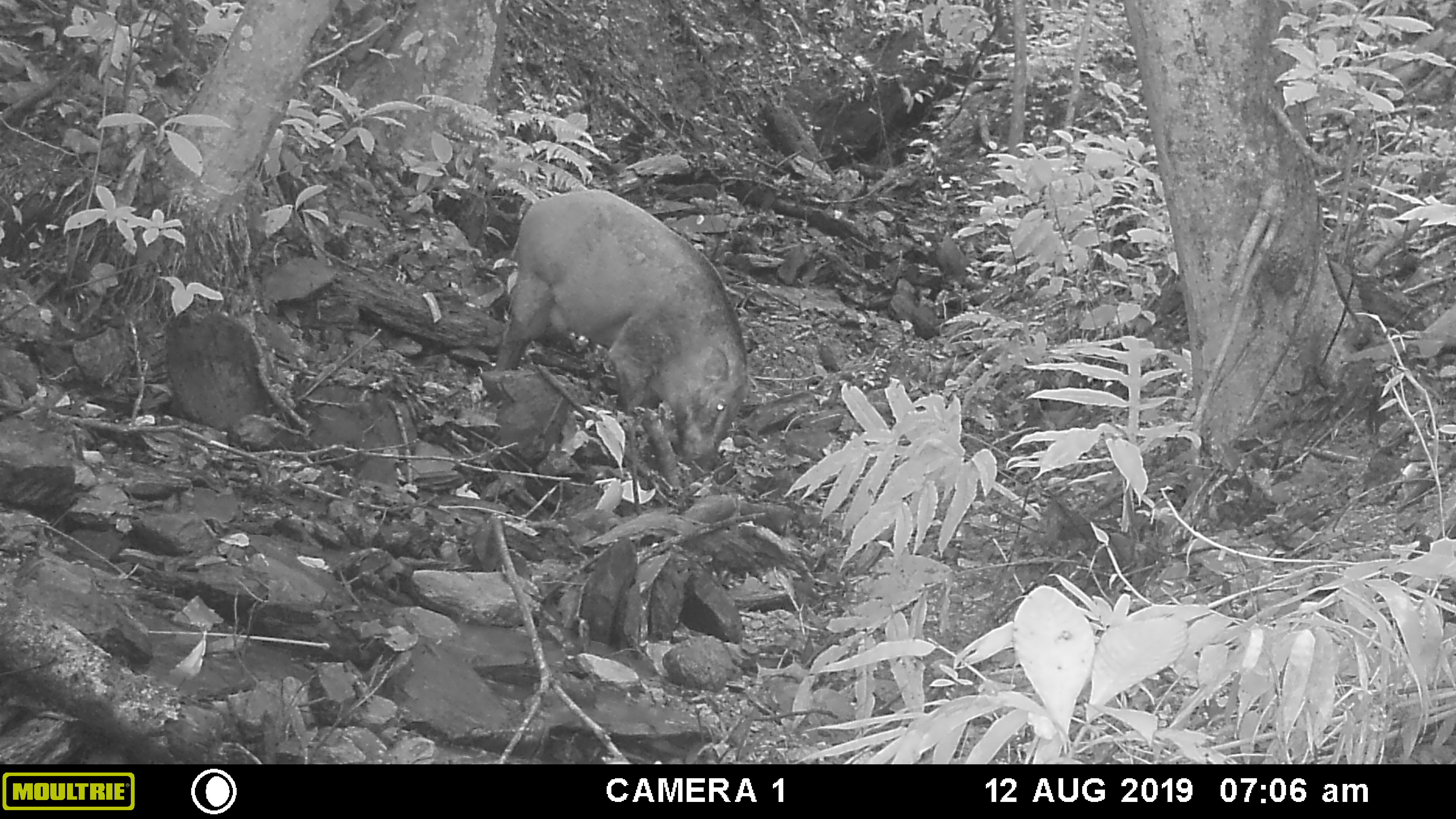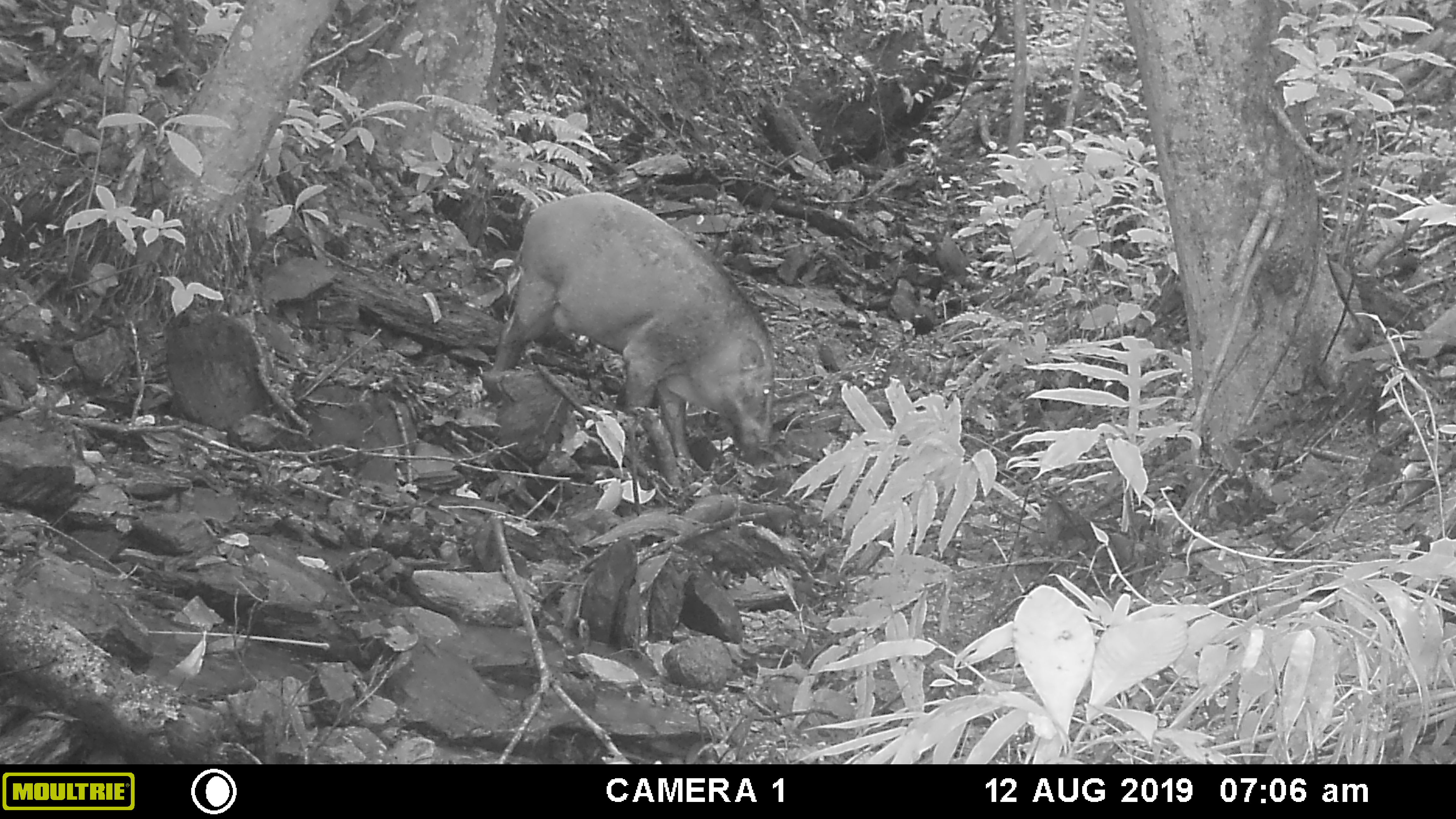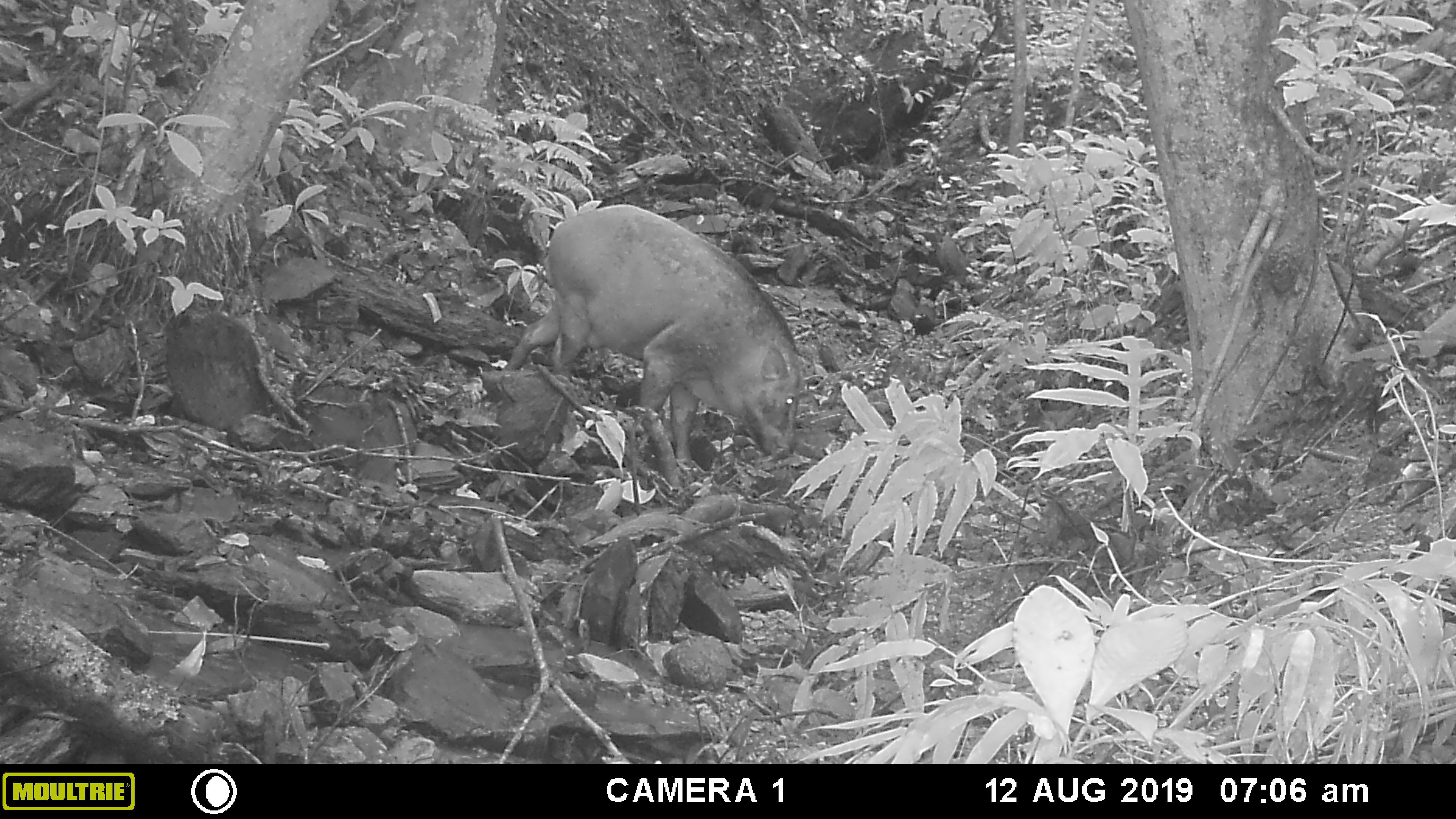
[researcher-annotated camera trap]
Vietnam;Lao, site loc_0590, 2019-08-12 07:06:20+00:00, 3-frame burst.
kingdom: Animalia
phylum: Chordata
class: Mammalia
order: Artiodactyla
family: Suidae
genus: Sus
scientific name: Sus scrofa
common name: eurasian wild pig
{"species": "eurasian wild pig (Sus scrofa)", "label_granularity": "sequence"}